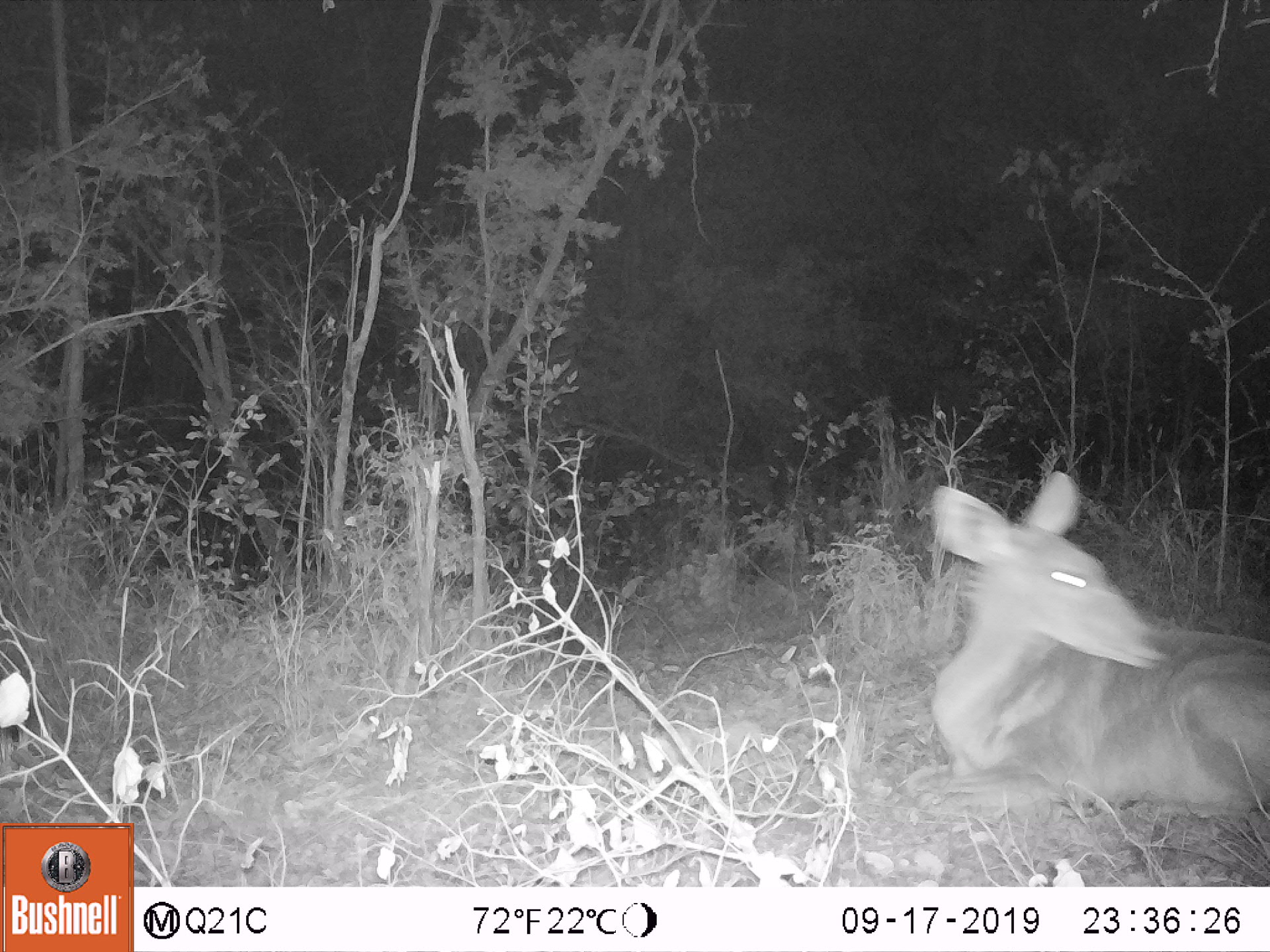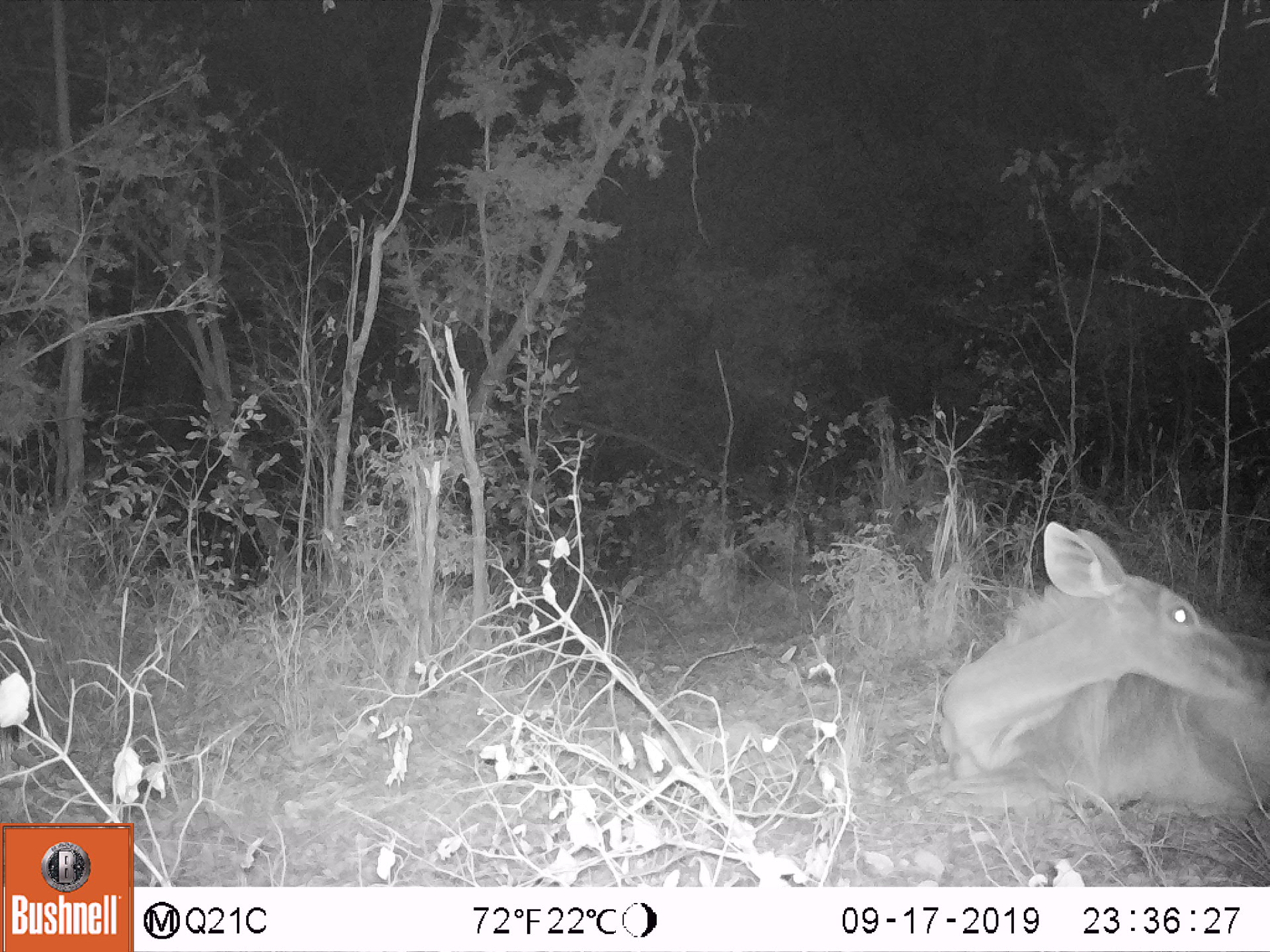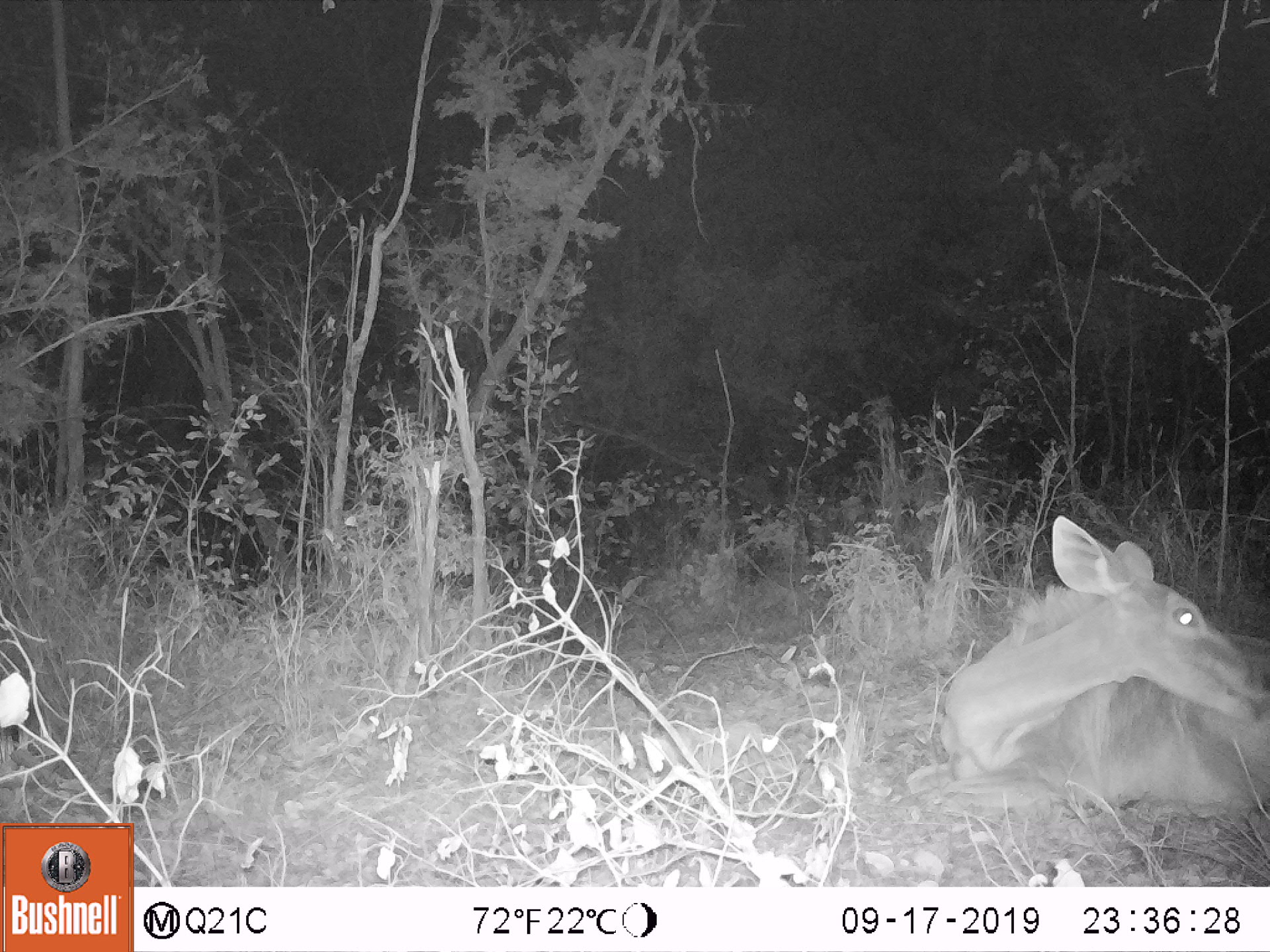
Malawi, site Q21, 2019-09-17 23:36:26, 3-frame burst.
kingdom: Animalia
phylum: Chordata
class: Mammalia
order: Artiodactyla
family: Bovidae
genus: Tragelaphus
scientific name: Tragelaphus strepsiceros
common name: greater kudu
Greater kudu (Tragelaphus strepsiceros), count 1.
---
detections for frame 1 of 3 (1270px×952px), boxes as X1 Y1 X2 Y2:
greater kudu: 914 461 1262 840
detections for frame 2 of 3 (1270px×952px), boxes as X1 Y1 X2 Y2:
greater kudu: 907 520 1262 826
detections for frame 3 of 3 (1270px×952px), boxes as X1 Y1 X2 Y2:
greater kudu: 922 510 1262 843